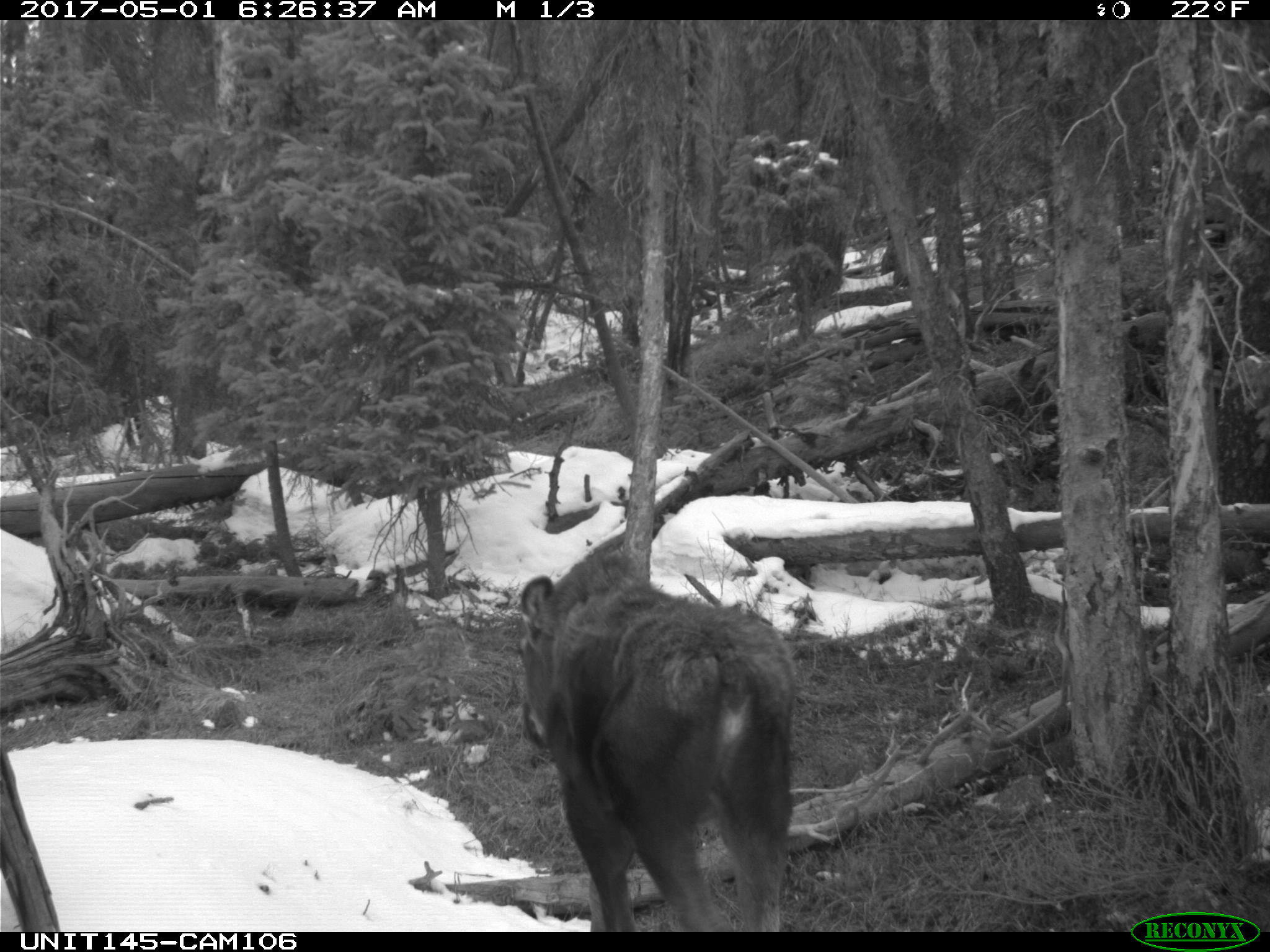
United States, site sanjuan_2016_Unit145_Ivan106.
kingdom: Animalia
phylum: Chordata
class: Mammalia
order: Artiodactyla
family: Cervidae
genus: Alces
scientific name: Alces alces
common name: moose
Alces alces (moose).